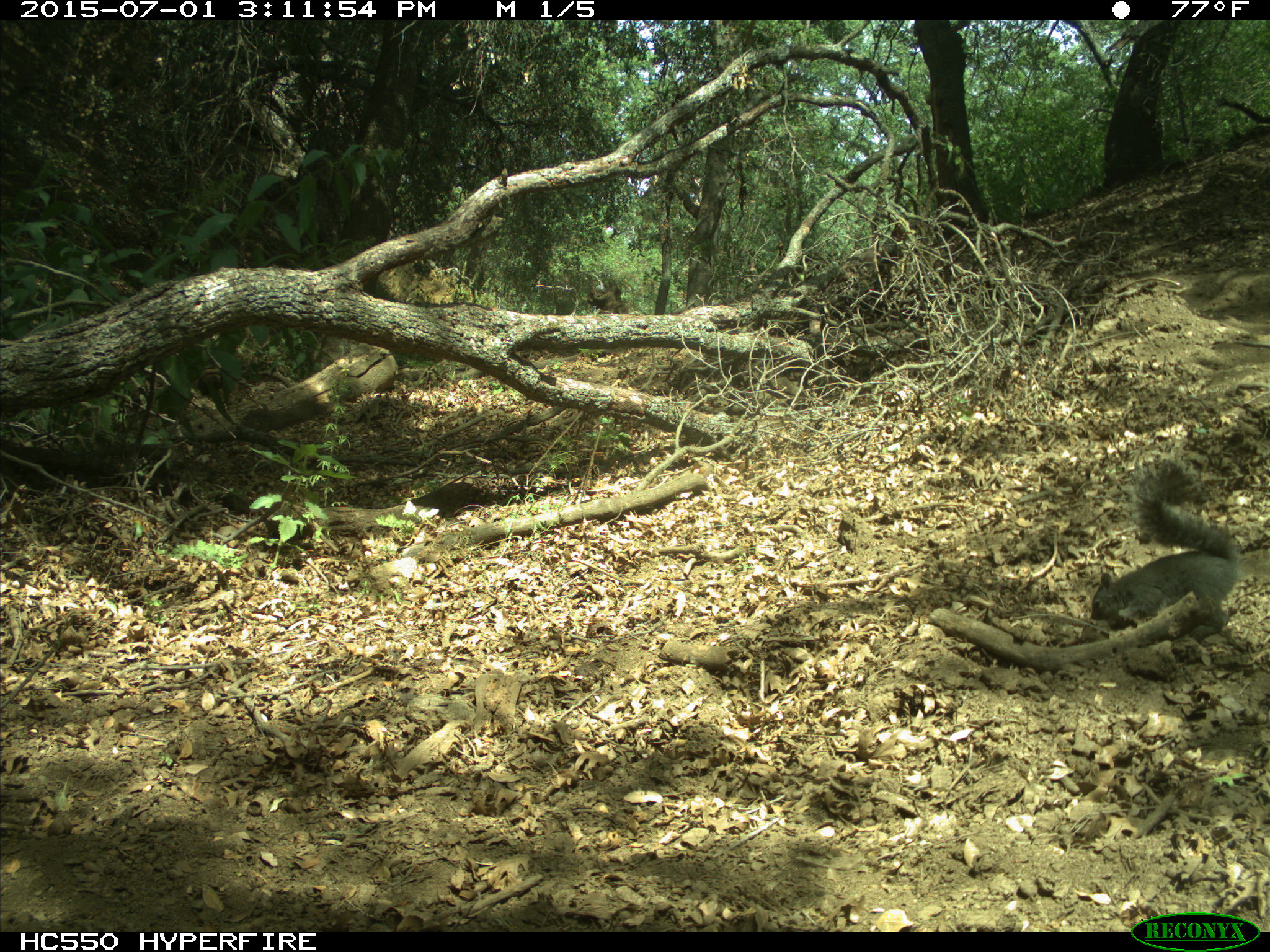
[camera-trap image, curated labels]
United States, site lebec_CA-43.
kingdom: Animalia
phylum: Chordata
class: Mammalia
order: Rodentia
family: Sciuridae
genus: Sciurus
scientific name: Sciurus carolinensis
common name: eastern gray squirrel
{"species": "Sciurus carolinensis (eastern gray squirrel)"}